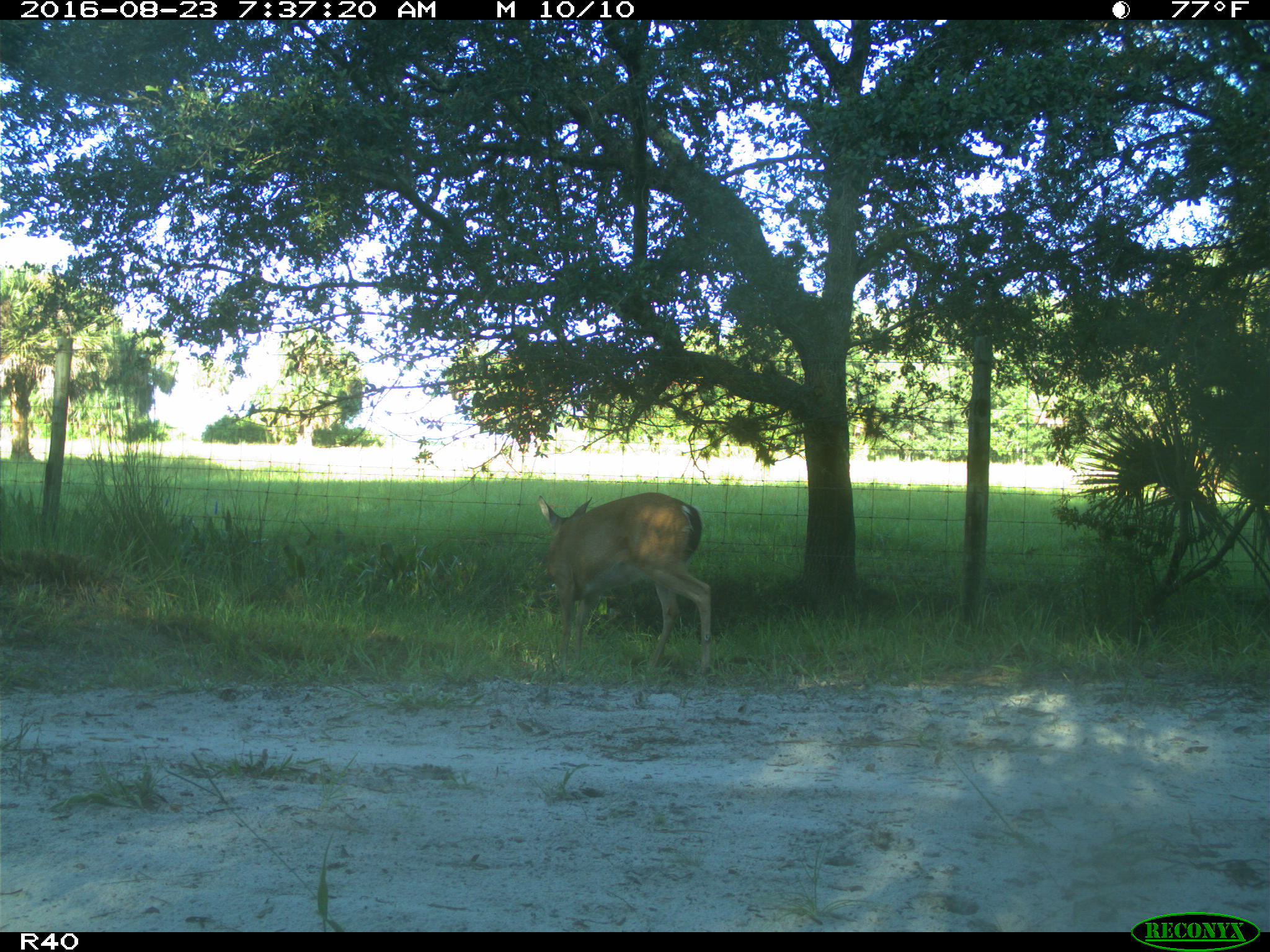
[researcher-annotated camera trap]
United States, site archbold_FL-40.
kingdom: Animalia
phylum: Chordata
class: Mammalia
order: Artiodactyla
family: Cervidae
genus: Odocoileus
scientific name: Odocoileus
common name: deer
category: unidentified deer